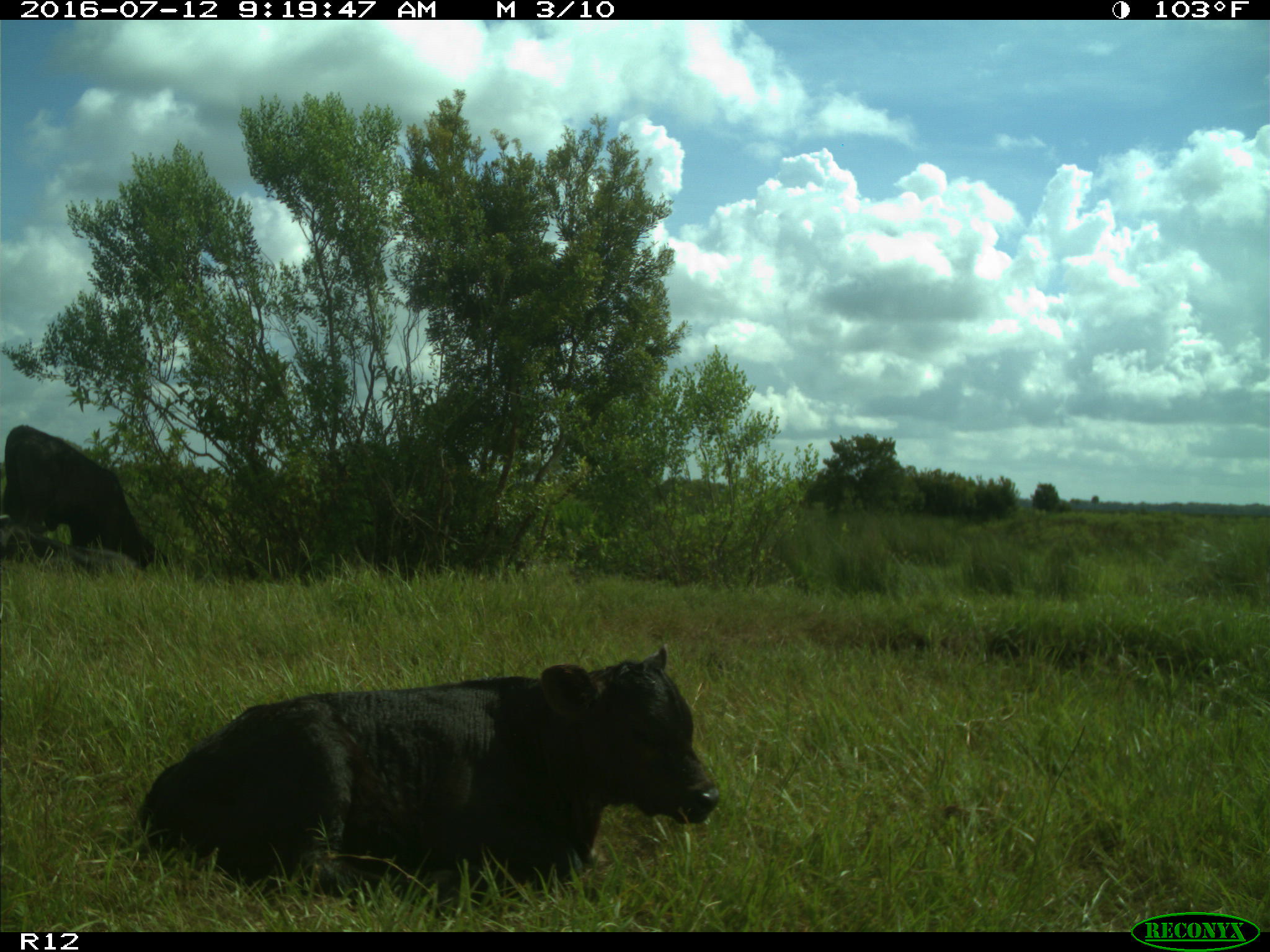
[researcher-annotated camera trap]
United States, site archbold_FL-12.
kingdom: Animalia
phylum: Chordata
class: Mammalia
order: Artiodactyla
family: Bovidae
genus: Bos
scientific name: Bos taurus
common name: domestic cow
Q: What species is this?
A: Bos taurus (domestic cow).